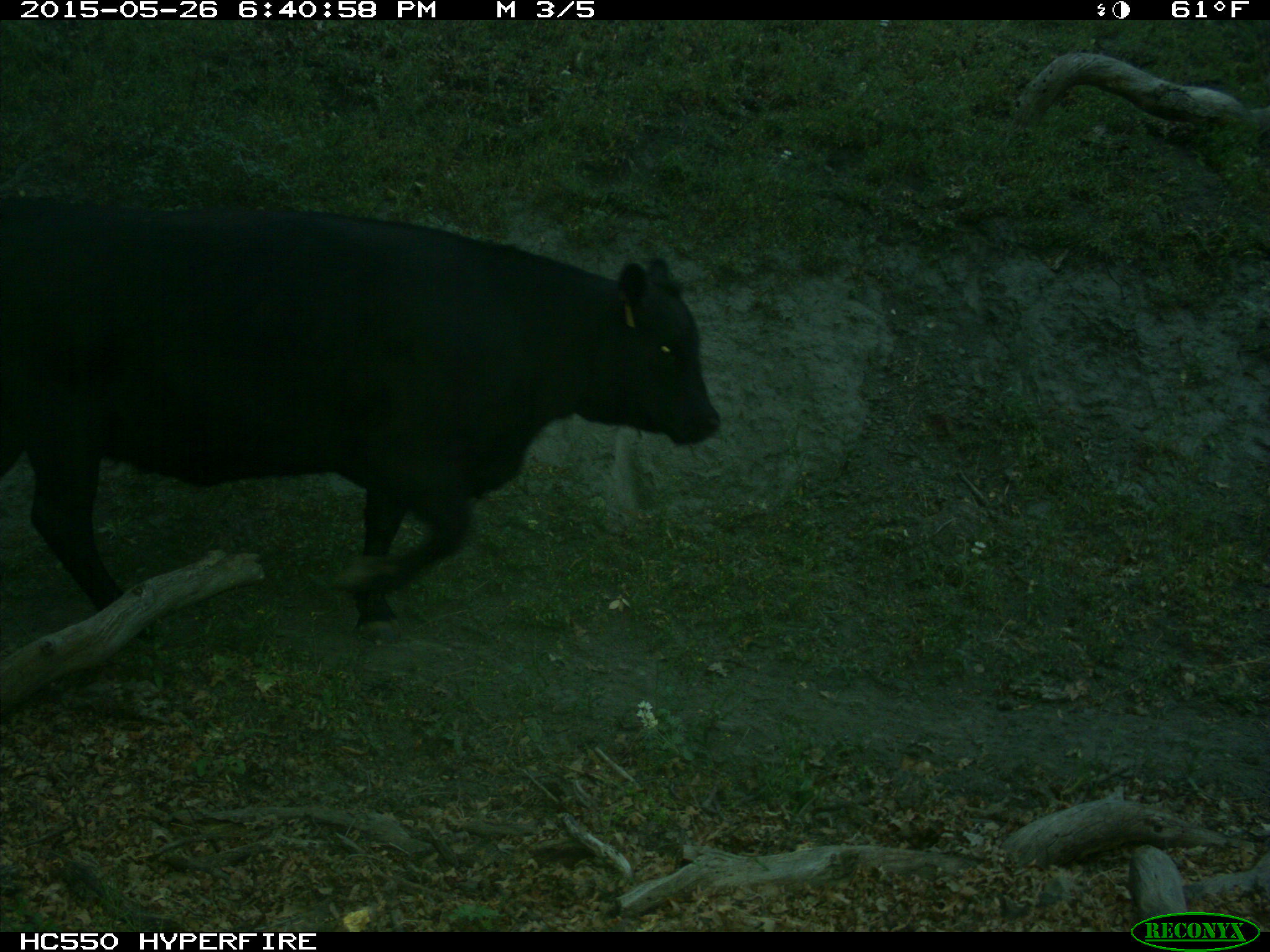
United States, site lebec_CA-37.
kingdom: Animalia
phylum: Chordata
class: Mammalia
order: Artiodactyla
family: Bovidae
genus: Bos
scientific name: Bos taurus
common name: domestic cow